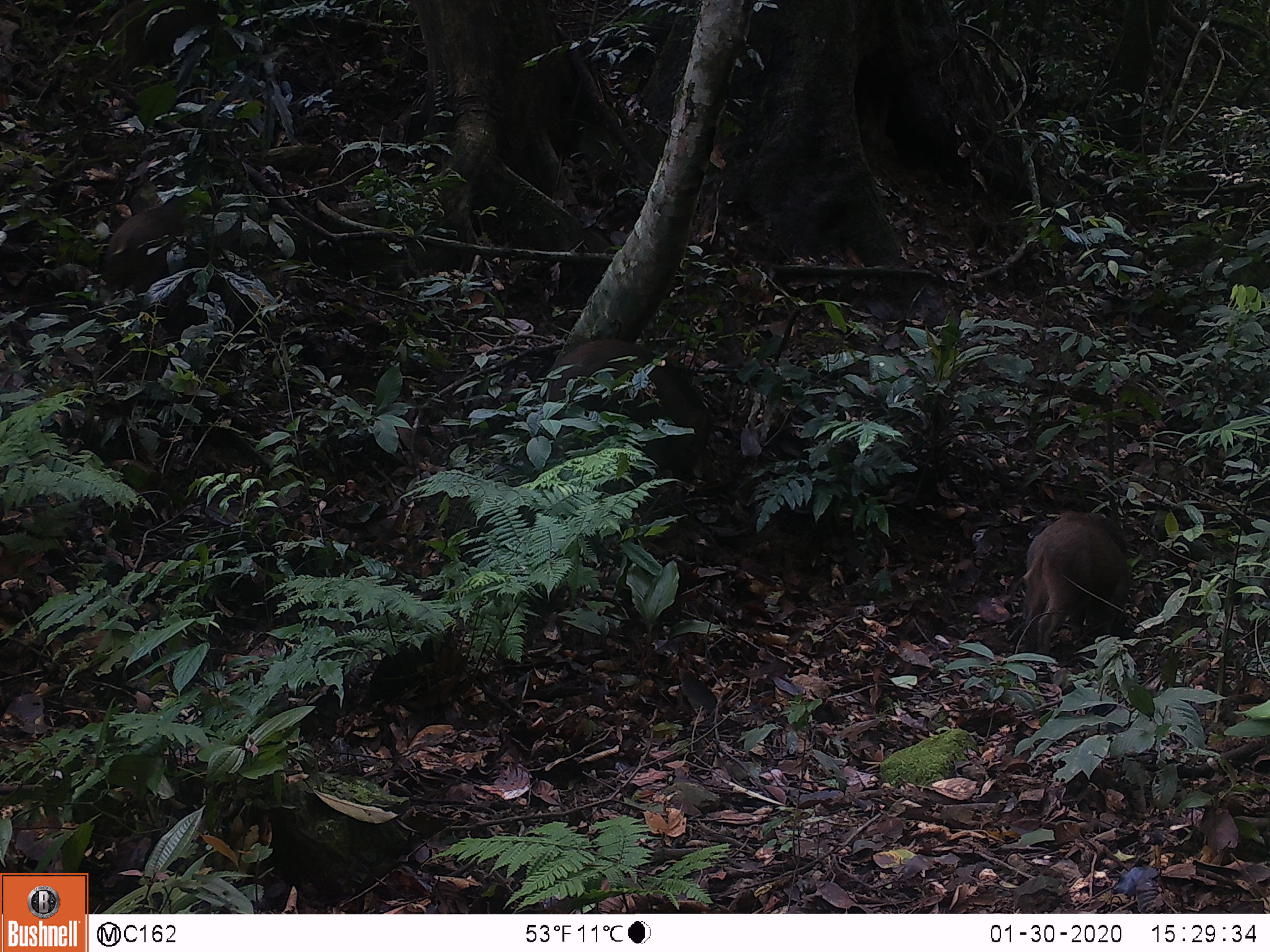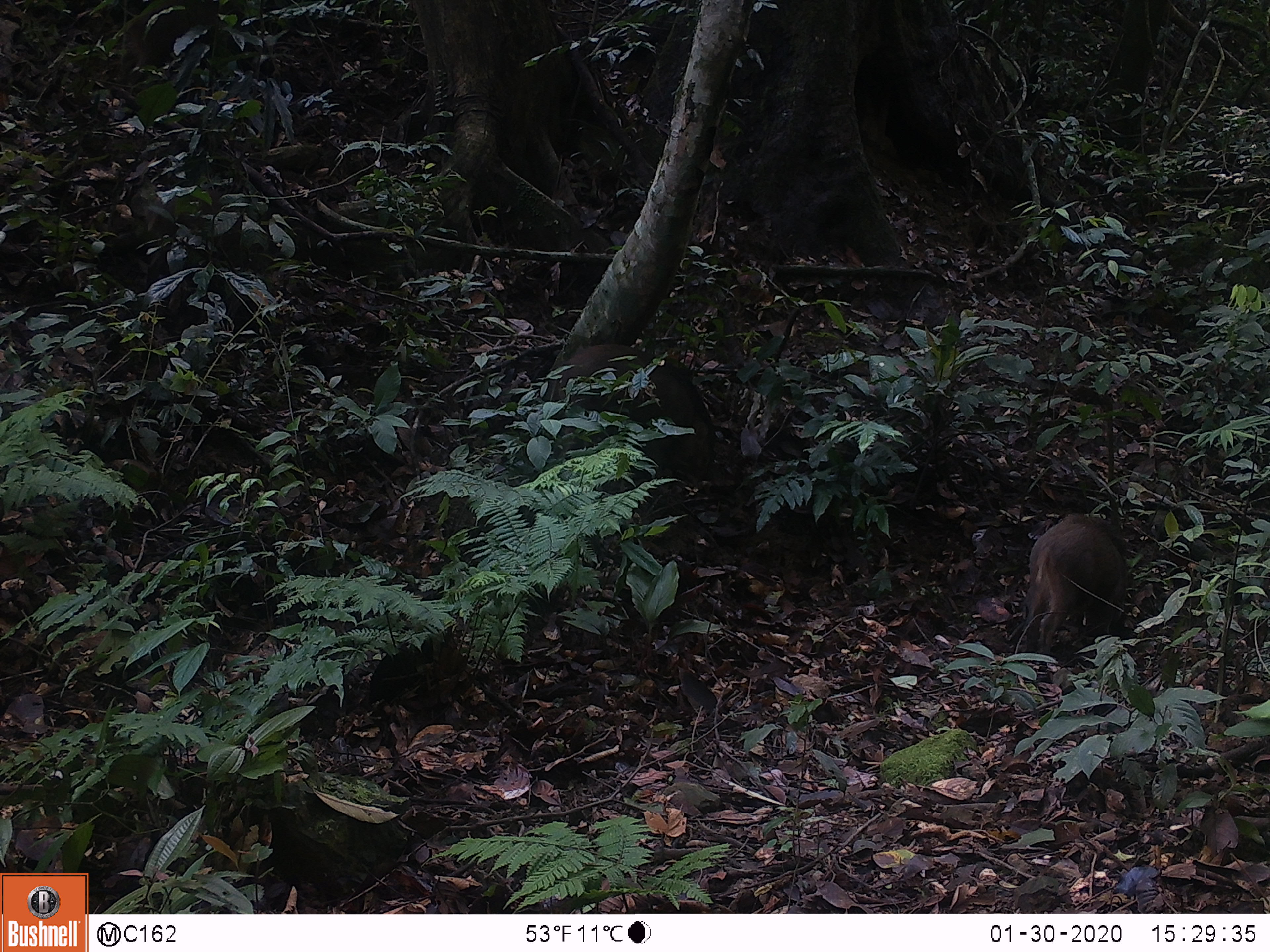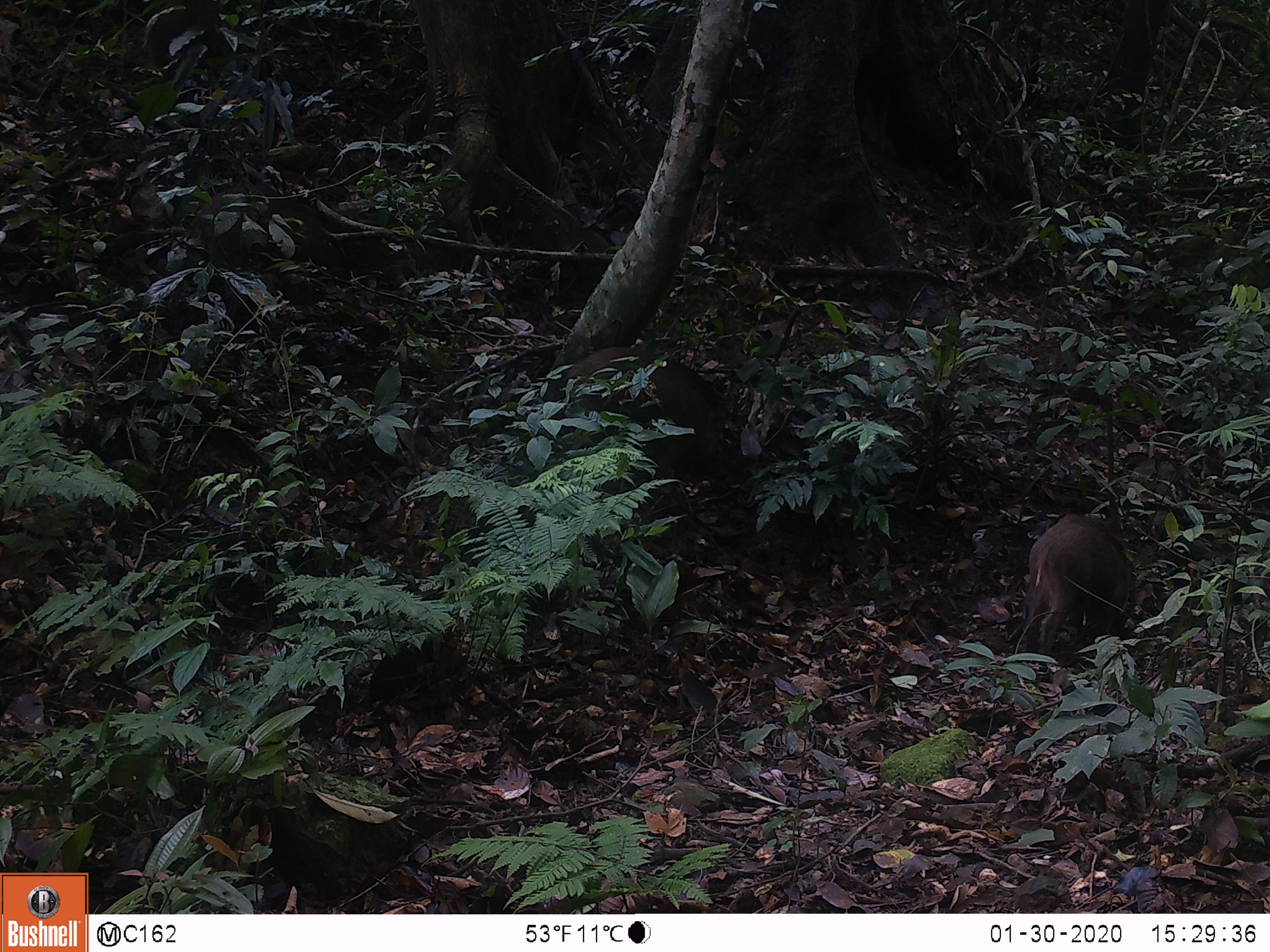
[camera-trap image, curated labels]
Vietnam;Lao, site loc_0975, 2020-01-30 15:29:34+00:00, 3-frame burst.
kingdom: Animalia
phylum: Chordata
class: Mammalia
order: Artiodactyla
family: Suidae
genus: Sus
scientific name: Sus scrofa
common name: eurasian wild pig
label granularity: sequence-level